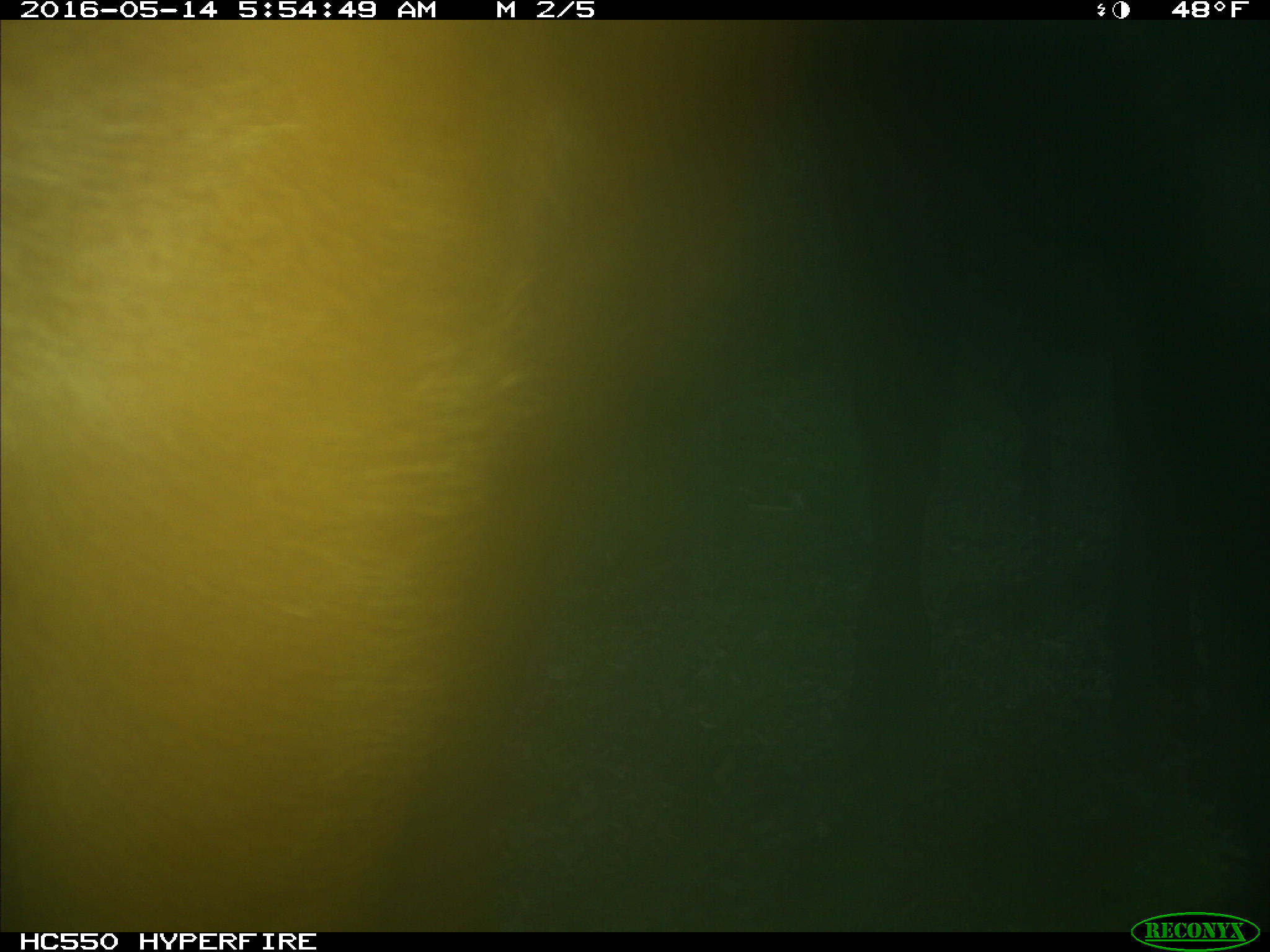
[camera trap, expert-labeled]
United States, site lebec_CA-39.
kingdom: Animalia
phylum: Chordata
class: Mammalia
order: Artiodactyla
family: Bovidae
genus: Bos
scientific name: Bos taurus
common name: domestic cow